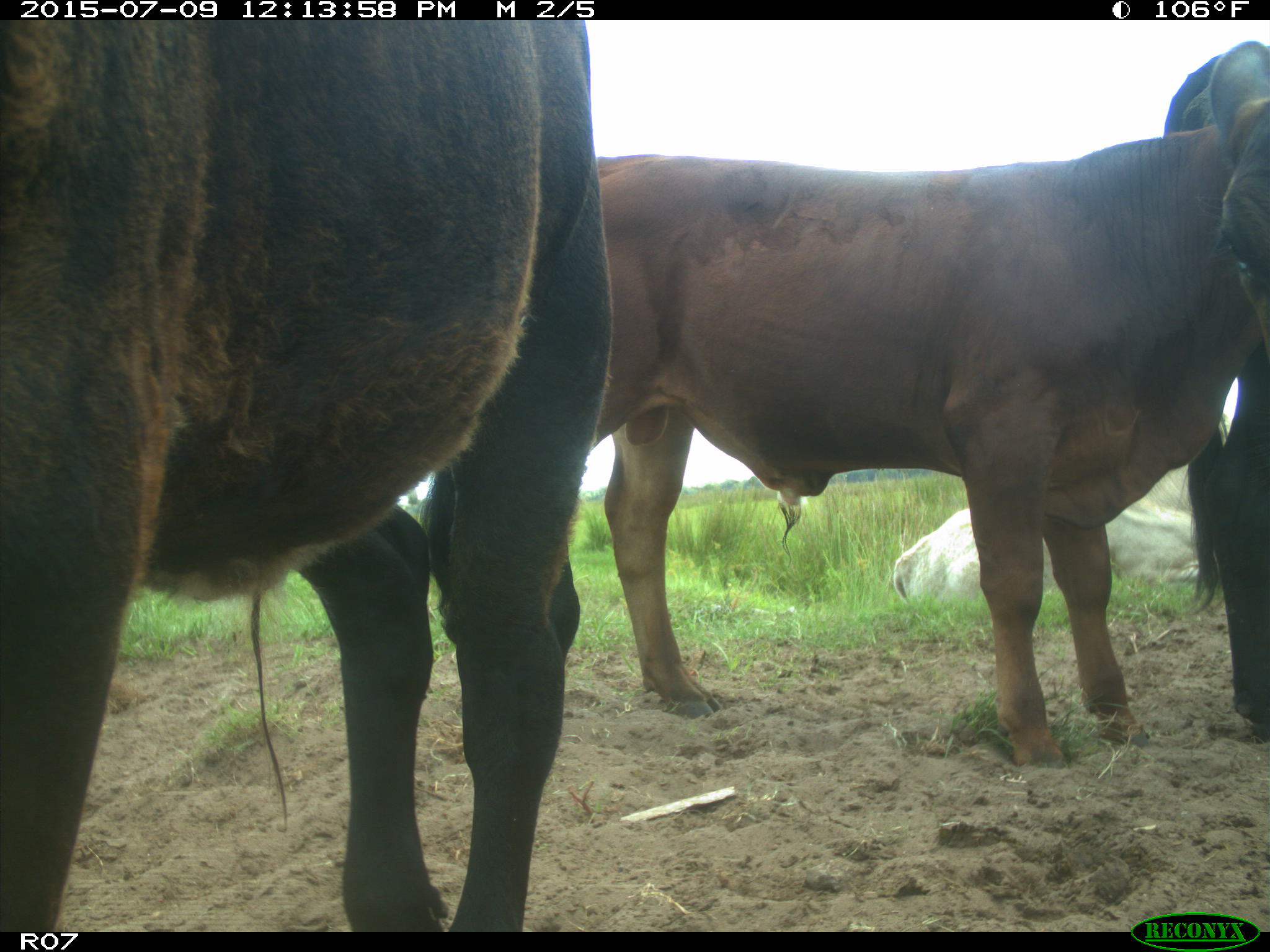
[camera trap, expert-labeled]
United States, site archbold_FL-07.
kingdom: Animalia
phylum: Chordata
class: Mammalia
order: Artiodactyla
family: Bovidae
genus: Bos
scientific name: Bos taurus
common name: domestic cow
Bos taurus (domestic cow).